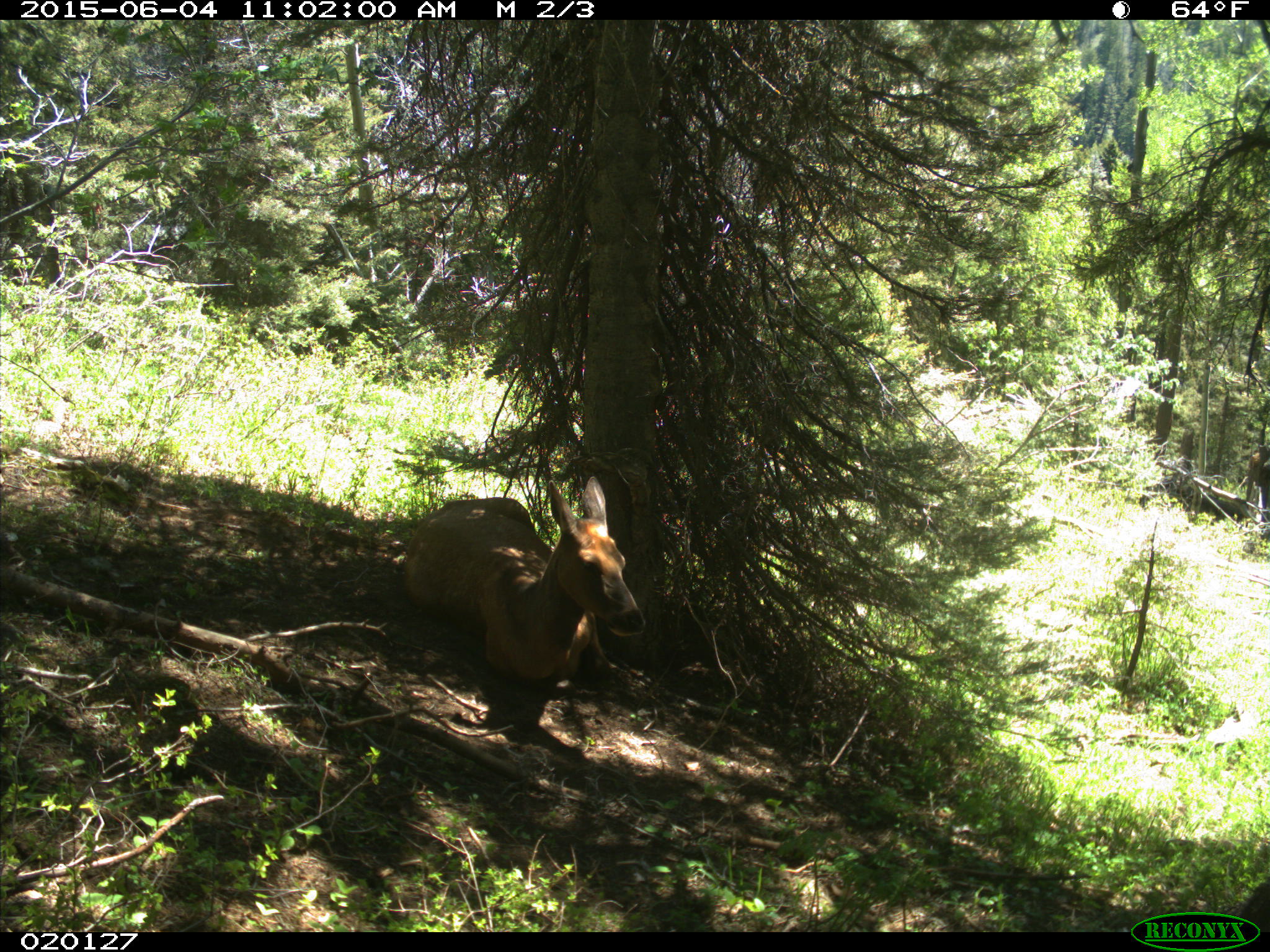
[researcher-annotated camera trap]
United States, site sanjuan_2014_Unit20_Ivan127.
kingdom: Animalia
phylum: Chordata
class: Mammalia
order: Artiodactyla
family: Cervidae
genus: Cervus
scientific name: Cervus elaphus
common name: red deer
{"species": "Cervus elaphus (red deer)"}